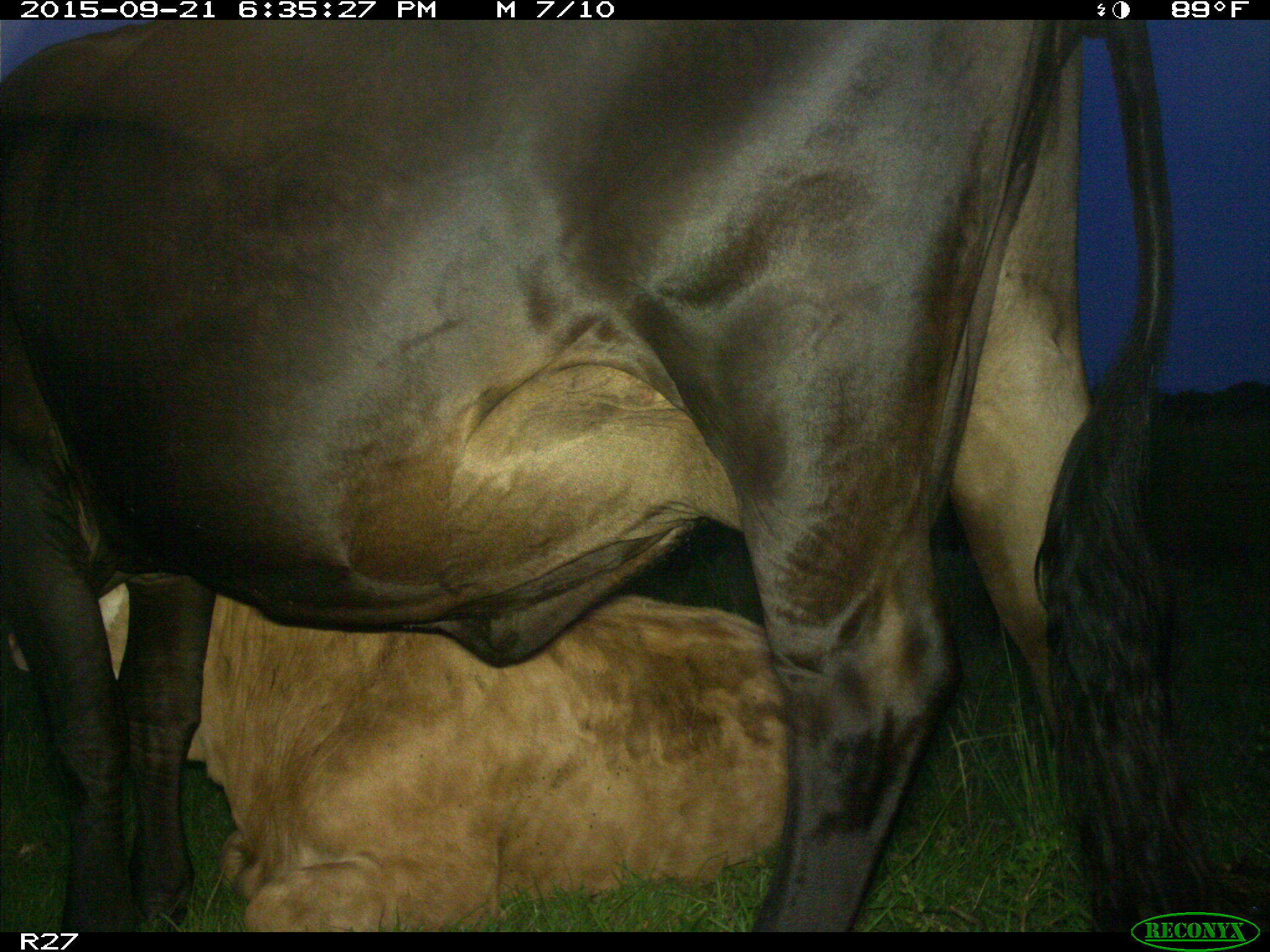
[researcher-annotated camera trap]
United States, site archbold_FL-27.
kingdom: Animalia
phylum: Chordata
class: Mammalia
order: Artiodactyla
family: Bovidae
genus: Bos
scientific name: Bos taurus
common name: domestic cow